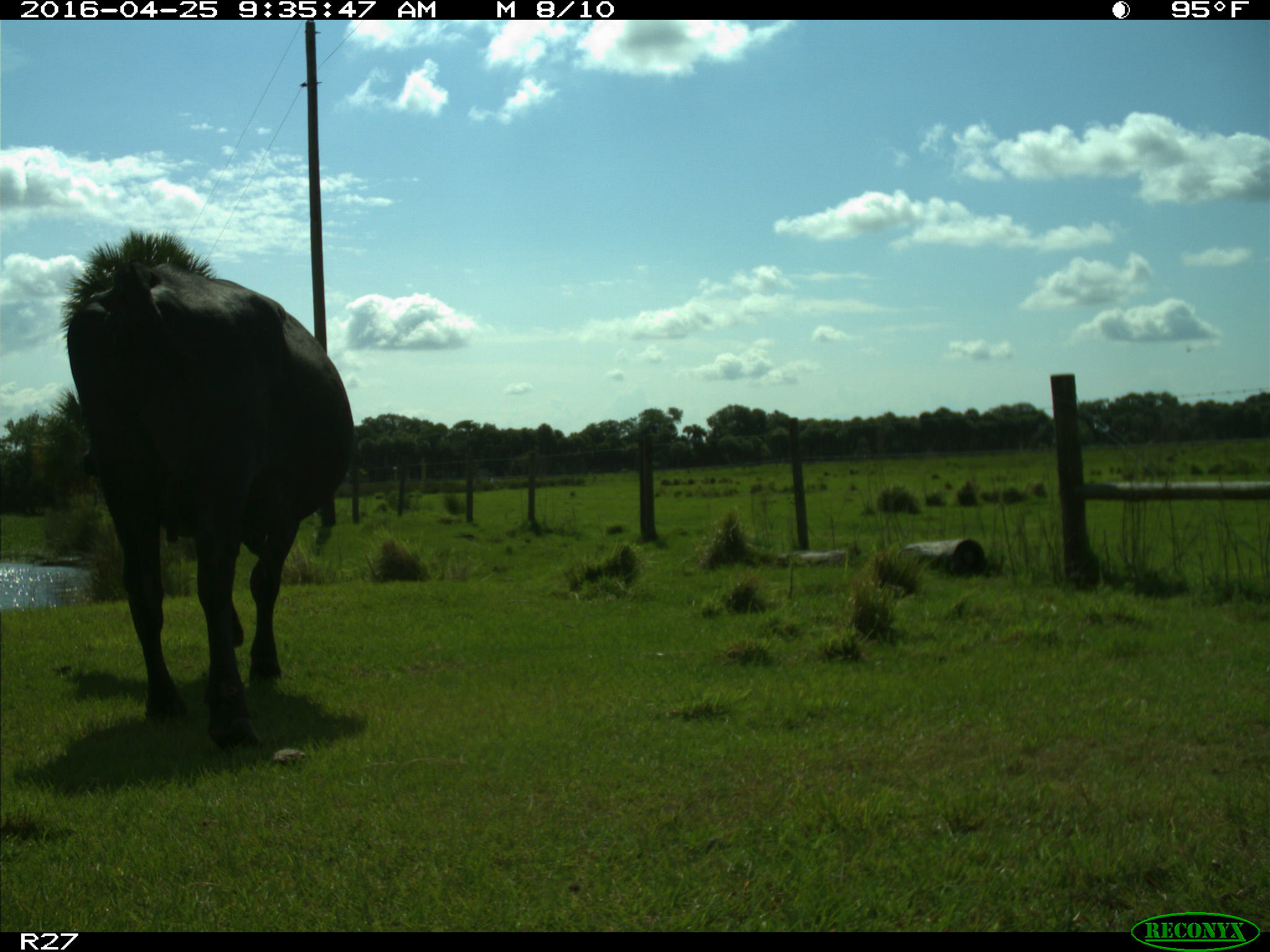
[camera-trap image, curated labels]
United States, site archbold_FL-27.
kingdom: Animalia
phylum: Chordata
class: Mammalia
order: Artiodactyla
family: Bovidae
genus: Bos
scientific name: Bos taurus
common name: domestic cow